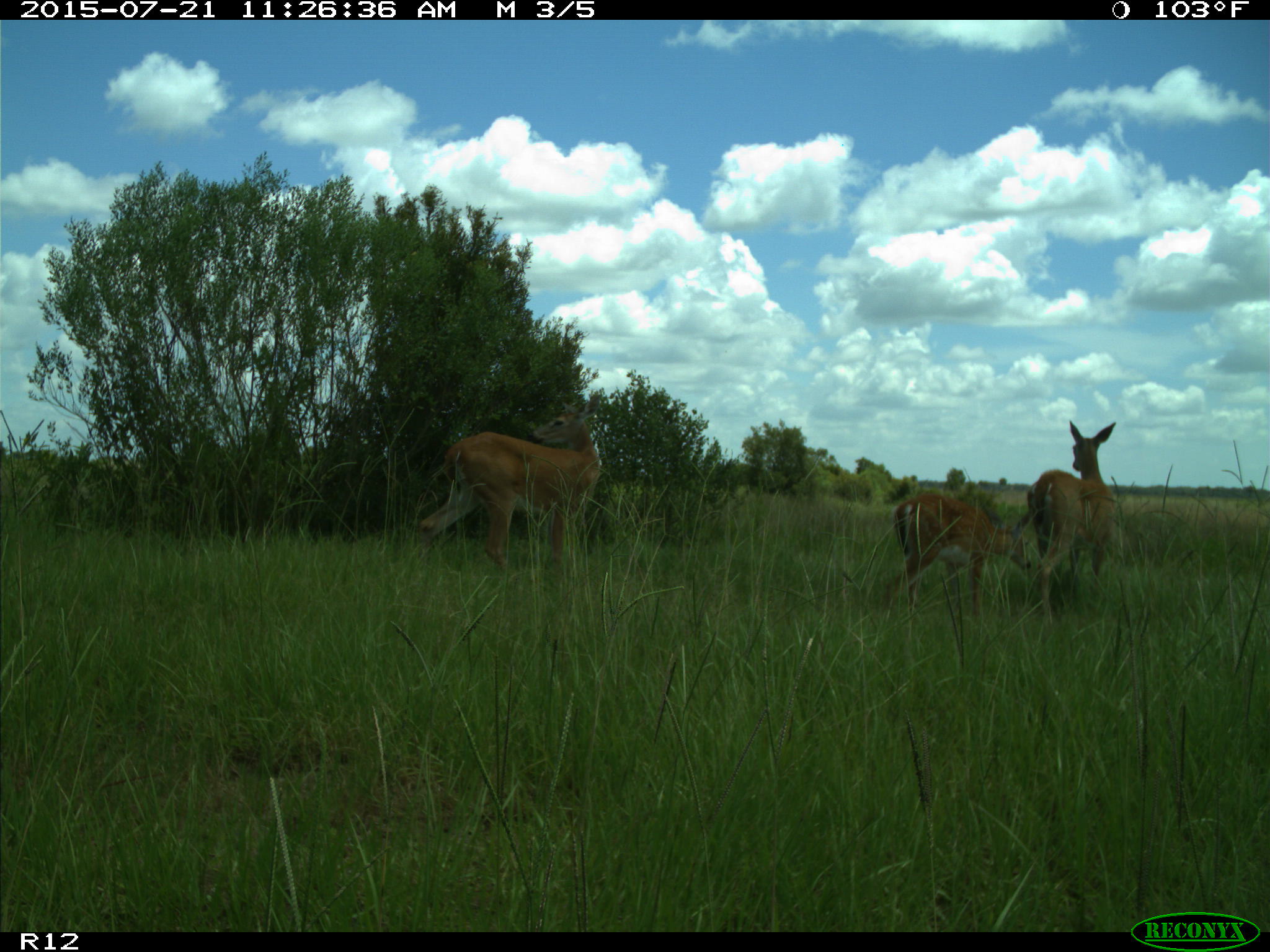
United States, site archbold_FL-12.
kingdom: Animalia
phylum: Chordata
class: Mammalia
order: Artiodactyla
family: Cervidae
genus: Odocoileus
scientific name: Odocoileus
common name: deer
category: unidentified deer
Unidentified deer (deer) (Odocoileus).